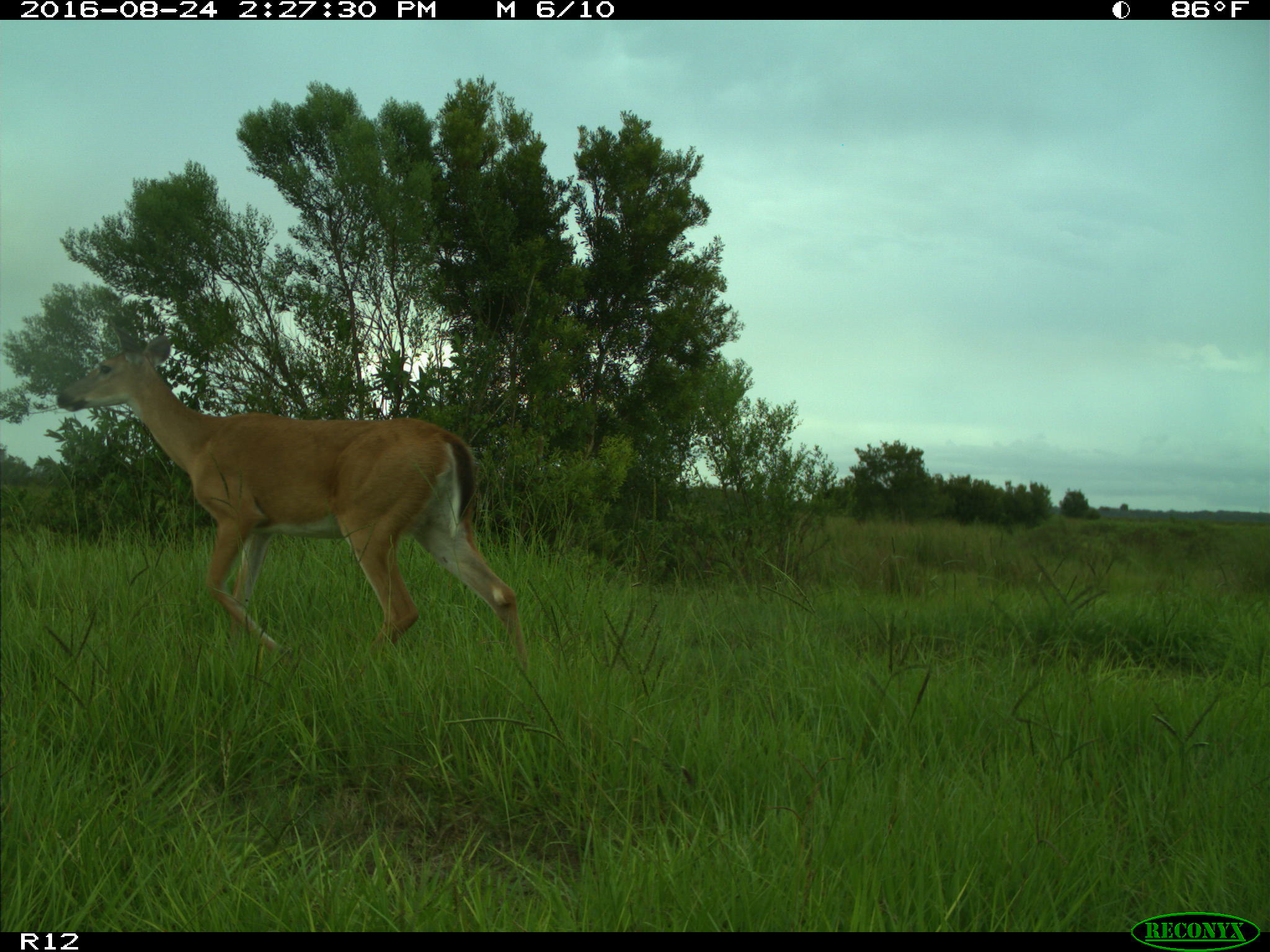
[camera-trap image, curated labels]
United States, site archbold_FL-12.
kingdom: Animalia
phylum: Chordata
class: Mammalia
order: Artiodactyla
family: Cervidae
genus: Odocoileus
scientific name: Odocoileus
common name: deer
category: unidentified deer